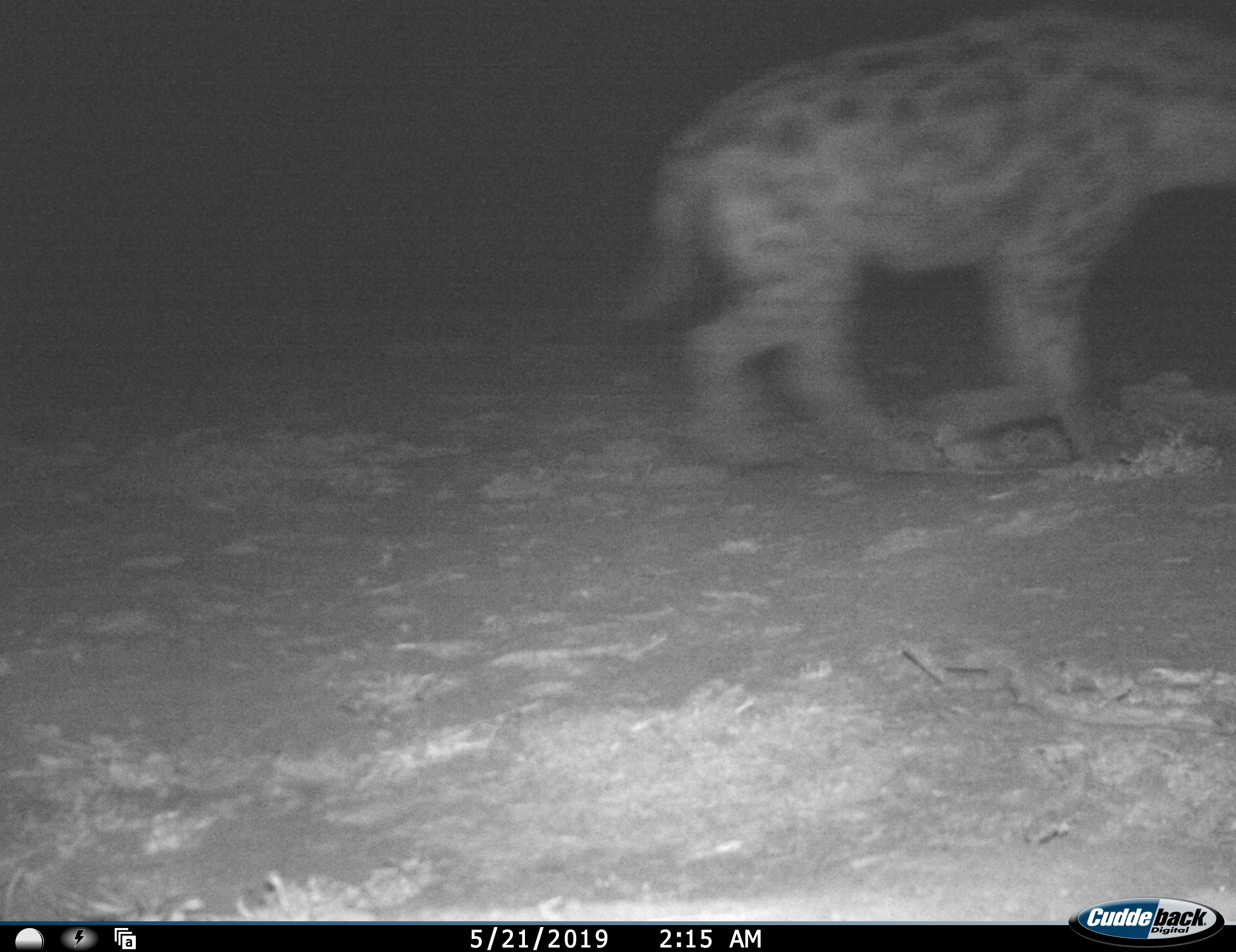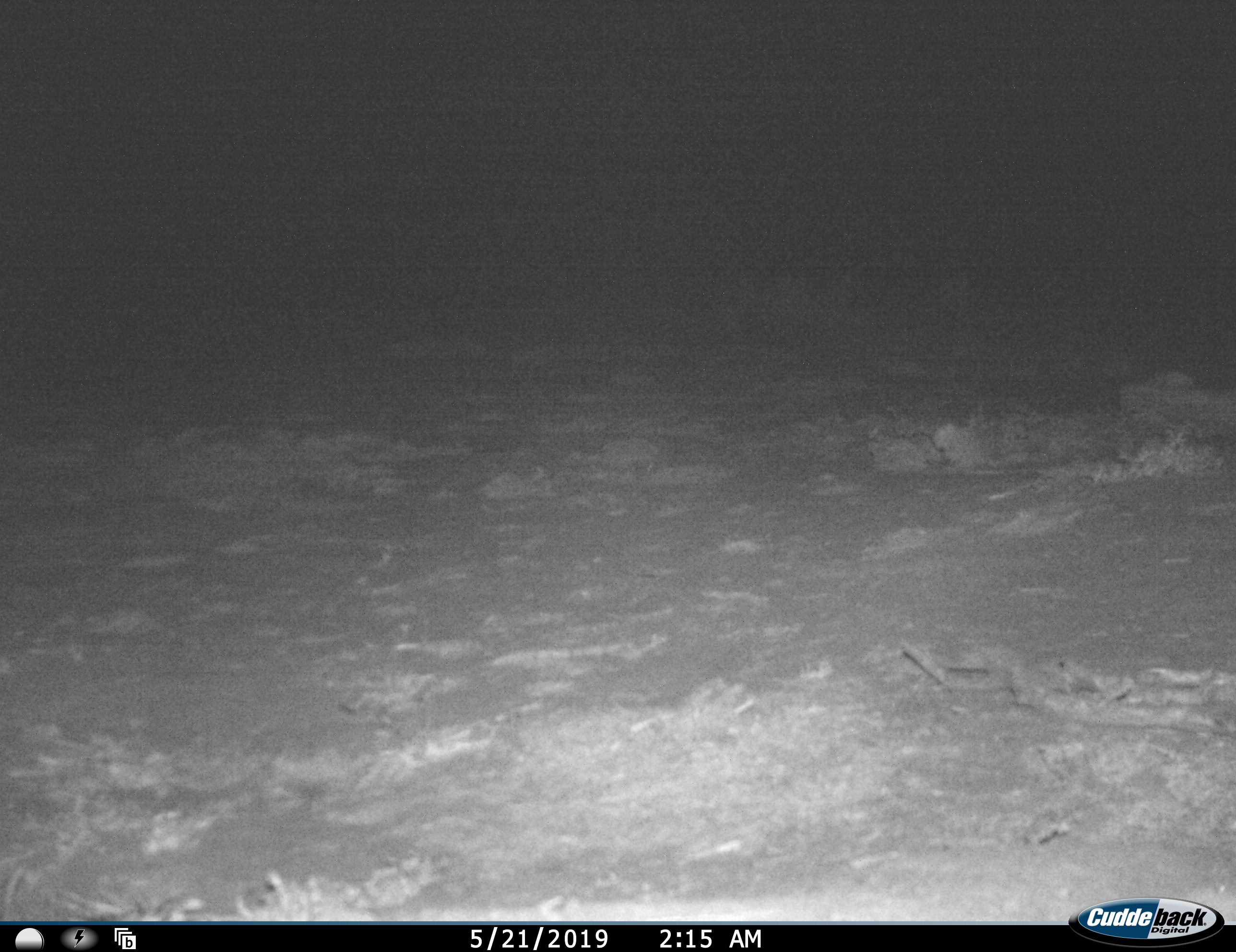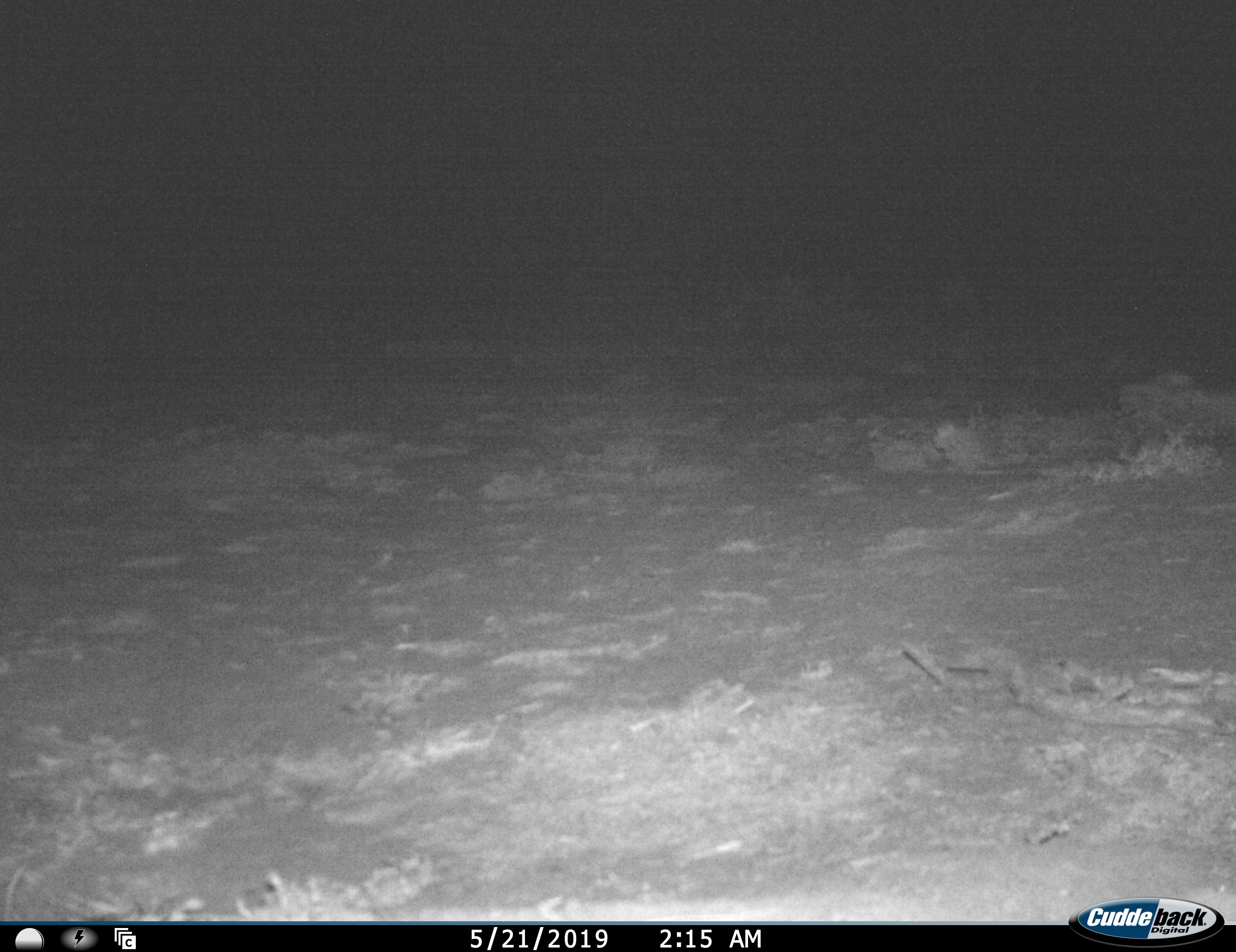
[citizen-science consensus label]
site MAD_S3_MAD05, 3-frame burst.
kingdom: Animalia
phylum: Chordata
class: Mammalia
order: Carnivora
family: Hyaenidae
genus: Crocuta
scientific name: Crocuta crocuta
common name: spotted hyena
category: hyenaspotted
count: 1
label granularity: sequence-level